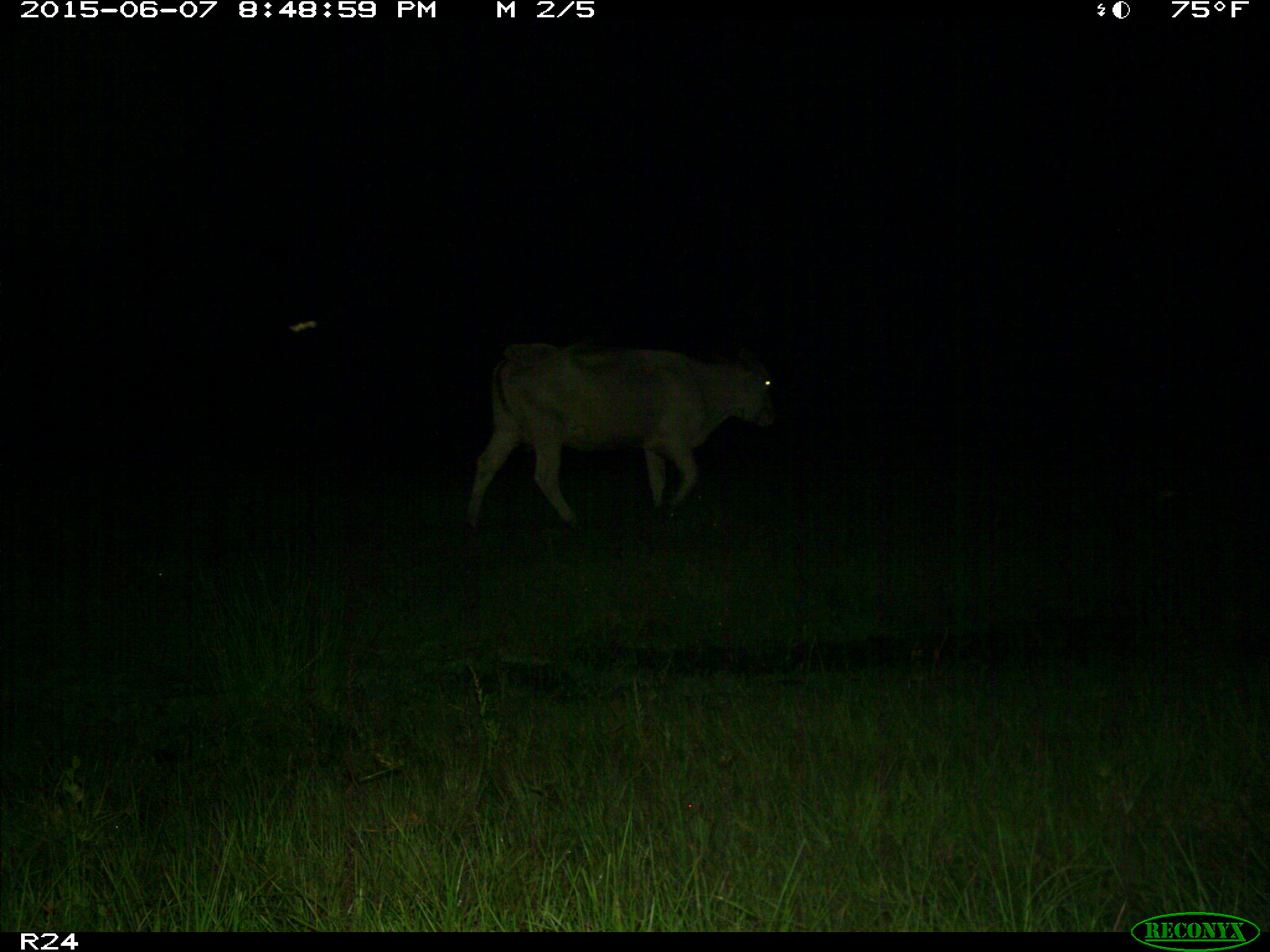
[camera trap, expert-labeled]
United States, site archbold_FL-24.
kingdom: Animalia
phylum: Chordata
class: Mammalia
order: Artiodactyla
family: Bovidae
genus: Bos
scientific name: Bos taurus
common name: domestic cow